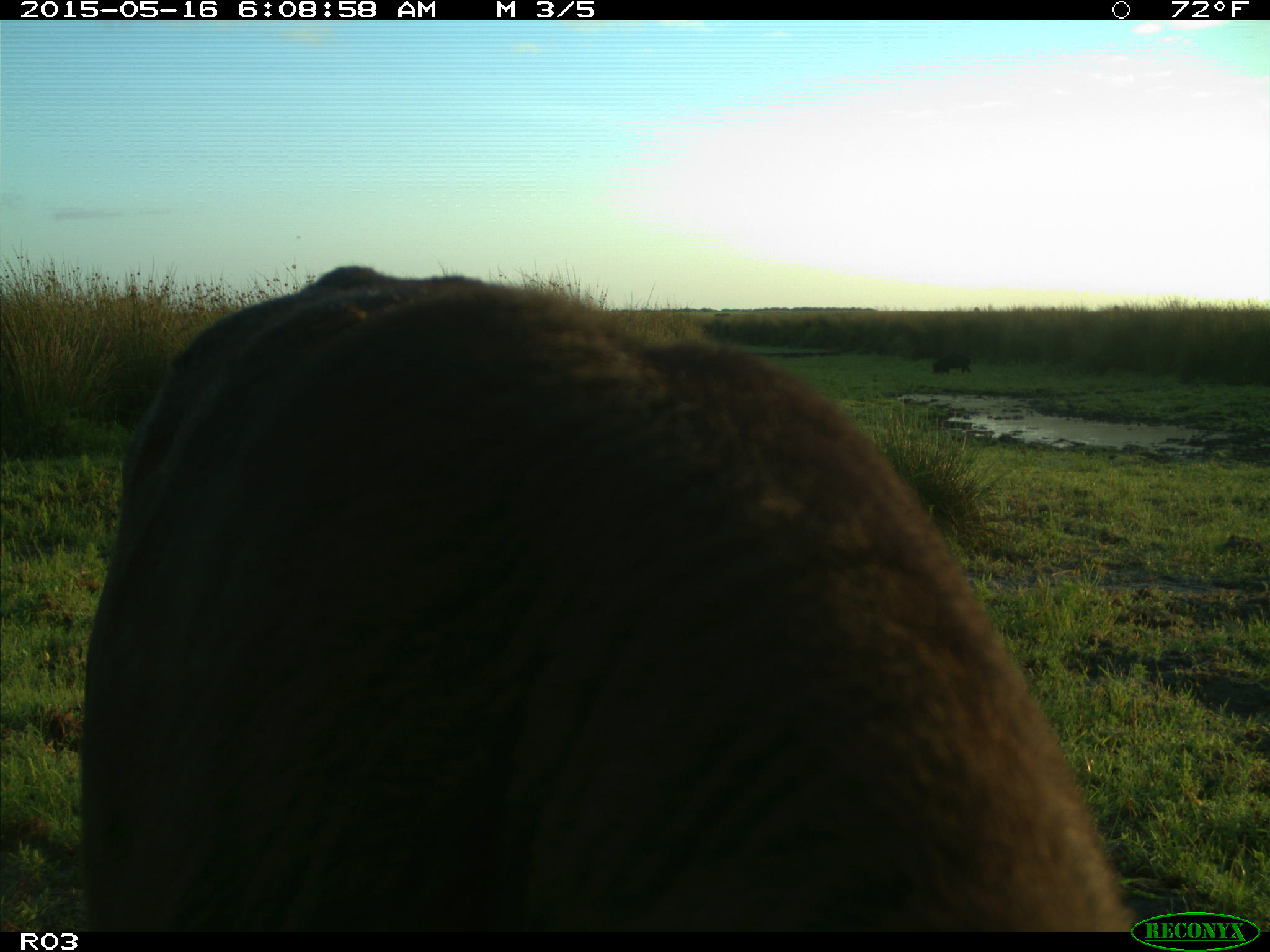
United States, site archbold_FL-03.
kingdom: Animalia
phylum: Chordata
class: Mammalia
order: Artiodactyla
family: Suidae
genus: Sus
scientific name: Sus scrofa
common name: wild boar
Sus scrofa (wild boar).